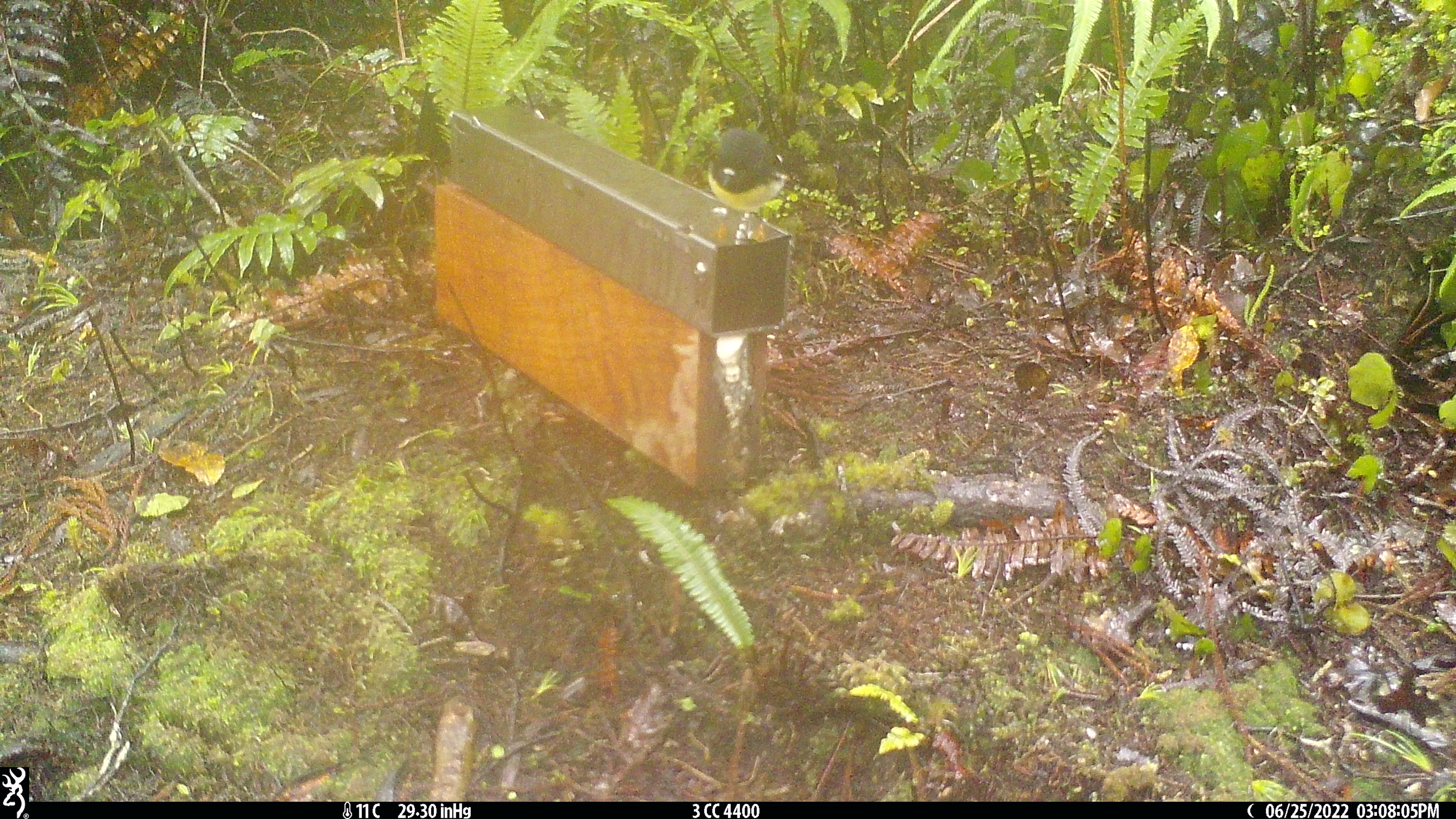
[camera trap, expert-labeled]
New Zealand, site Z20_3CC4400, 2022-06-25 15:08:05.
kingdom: Animalia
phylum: Chordata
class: Aves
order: Passeriformes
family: Petroicidae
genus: Petroica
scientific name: Petroica macrocephala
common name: tomtit